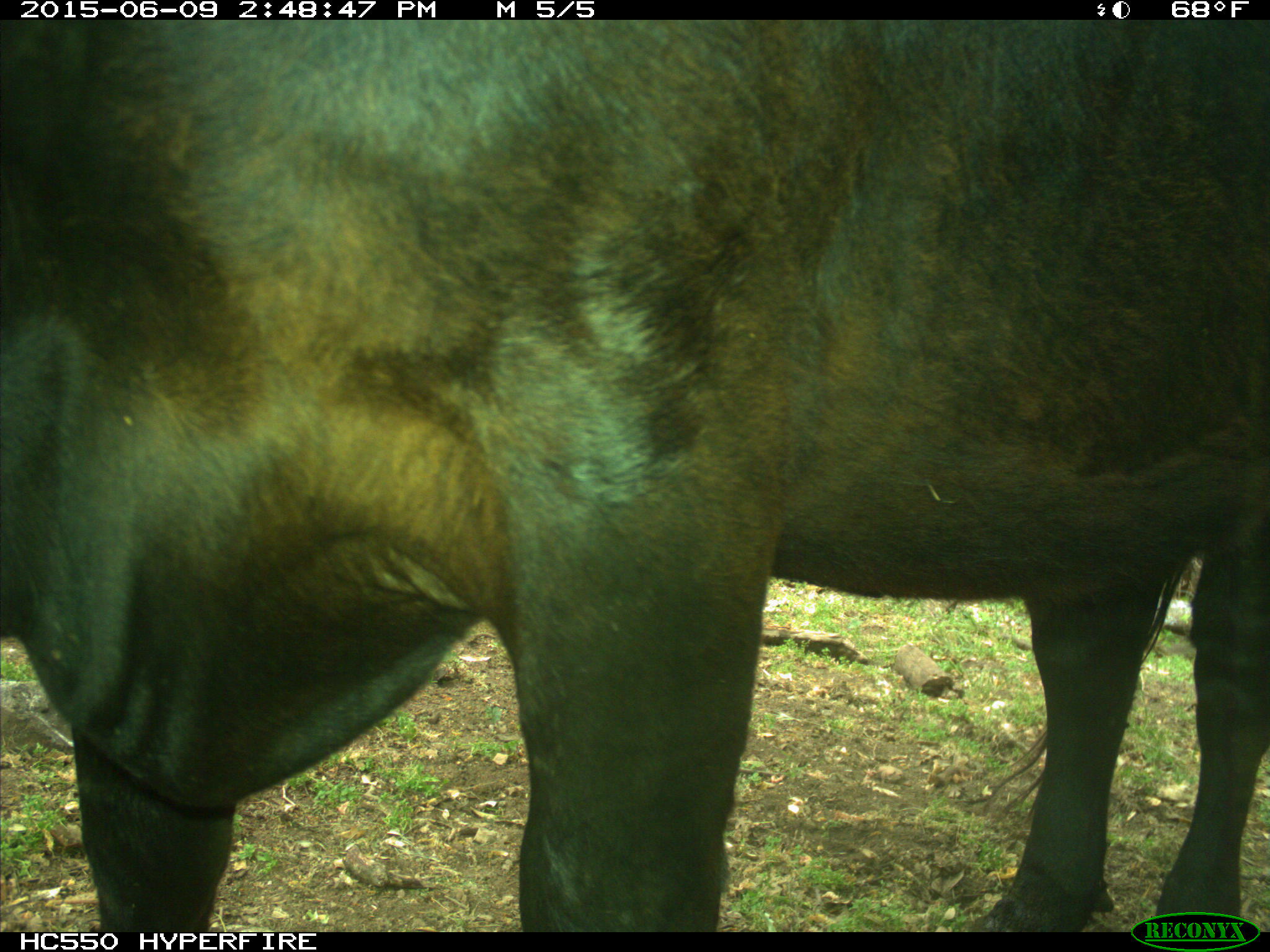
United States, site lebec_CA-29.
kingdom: Animalia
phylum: Chordata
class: Mammalia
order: Artiodactyla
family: Bovidae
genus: Bos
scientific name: Bos taurus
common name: domestic cow